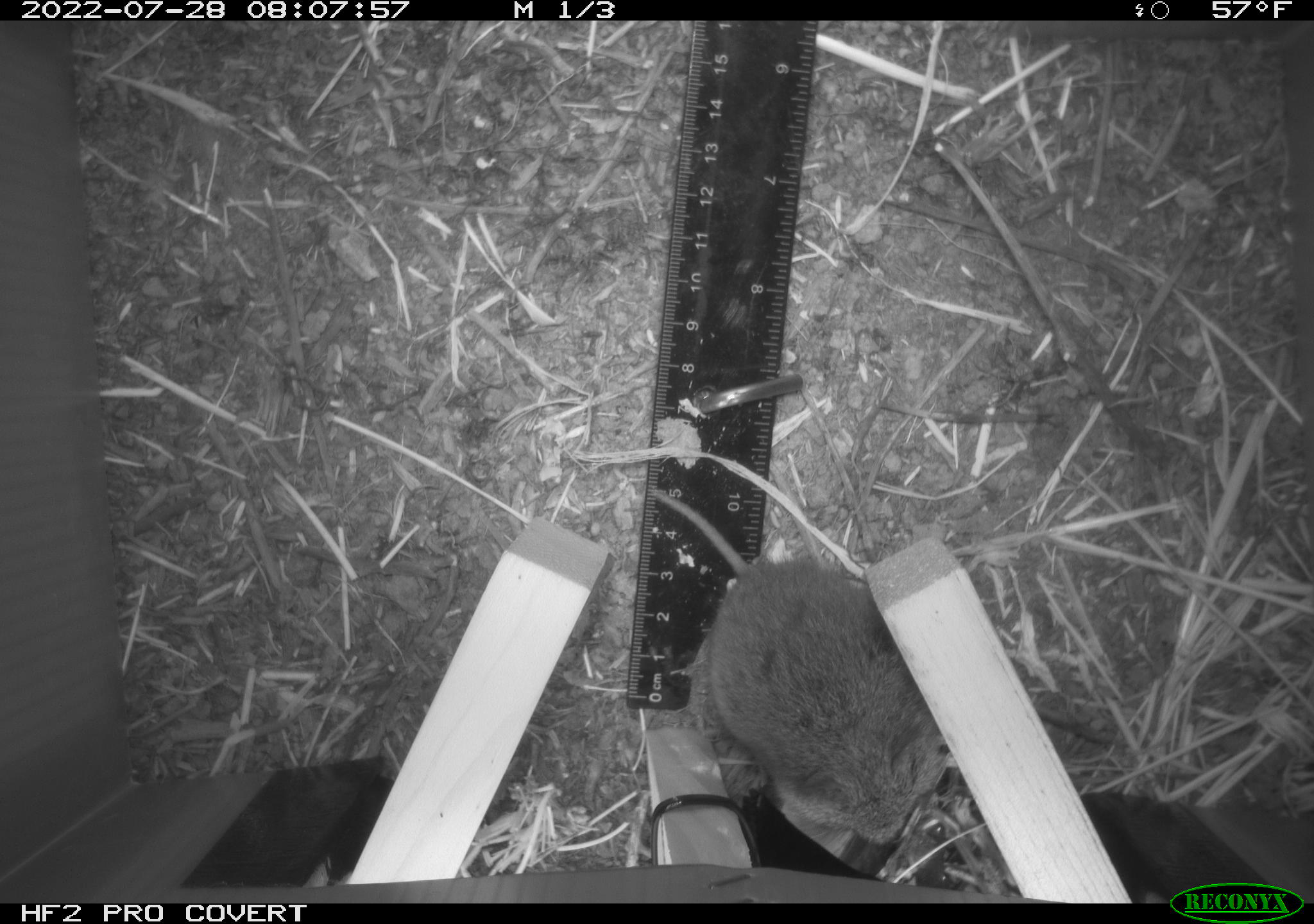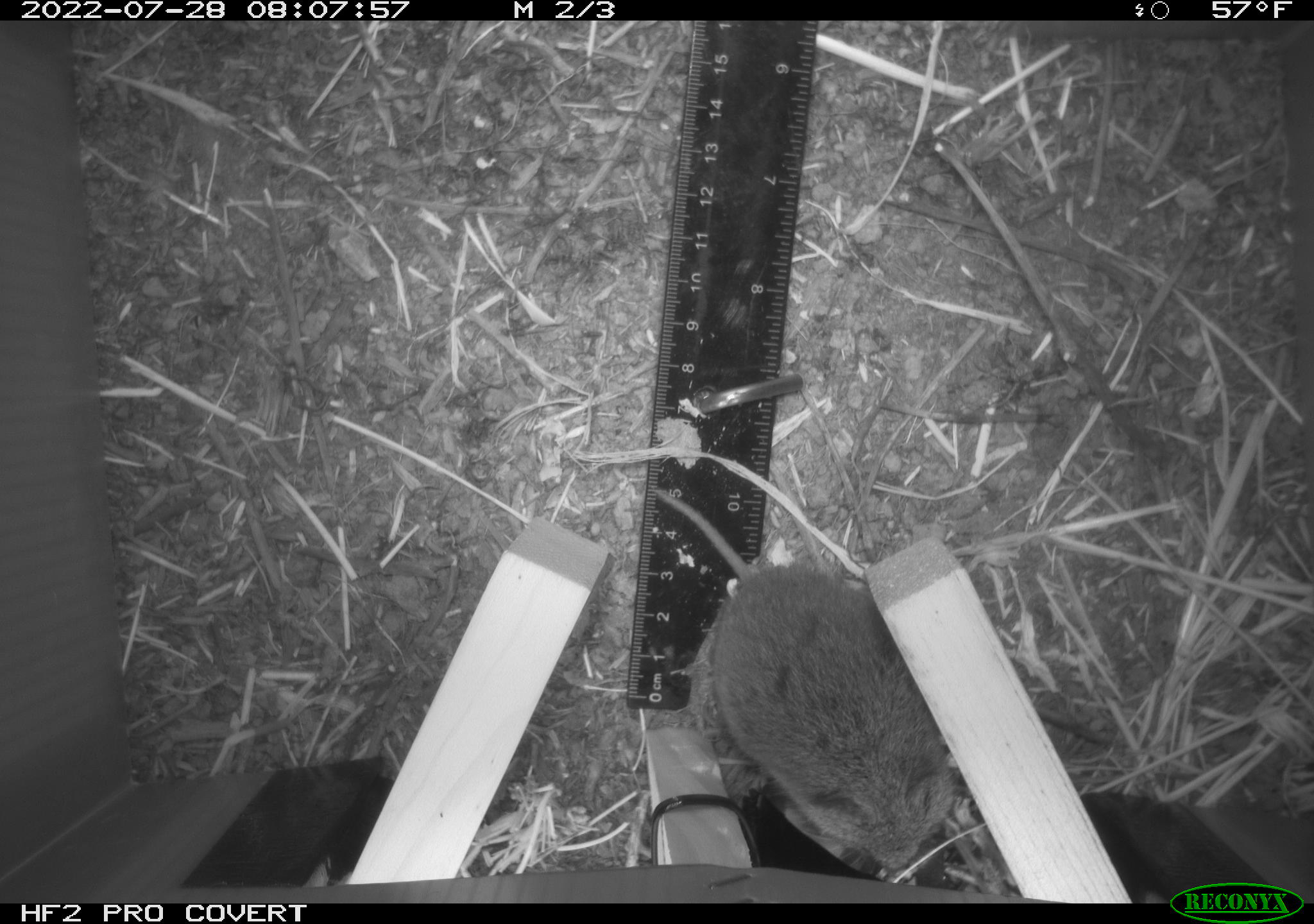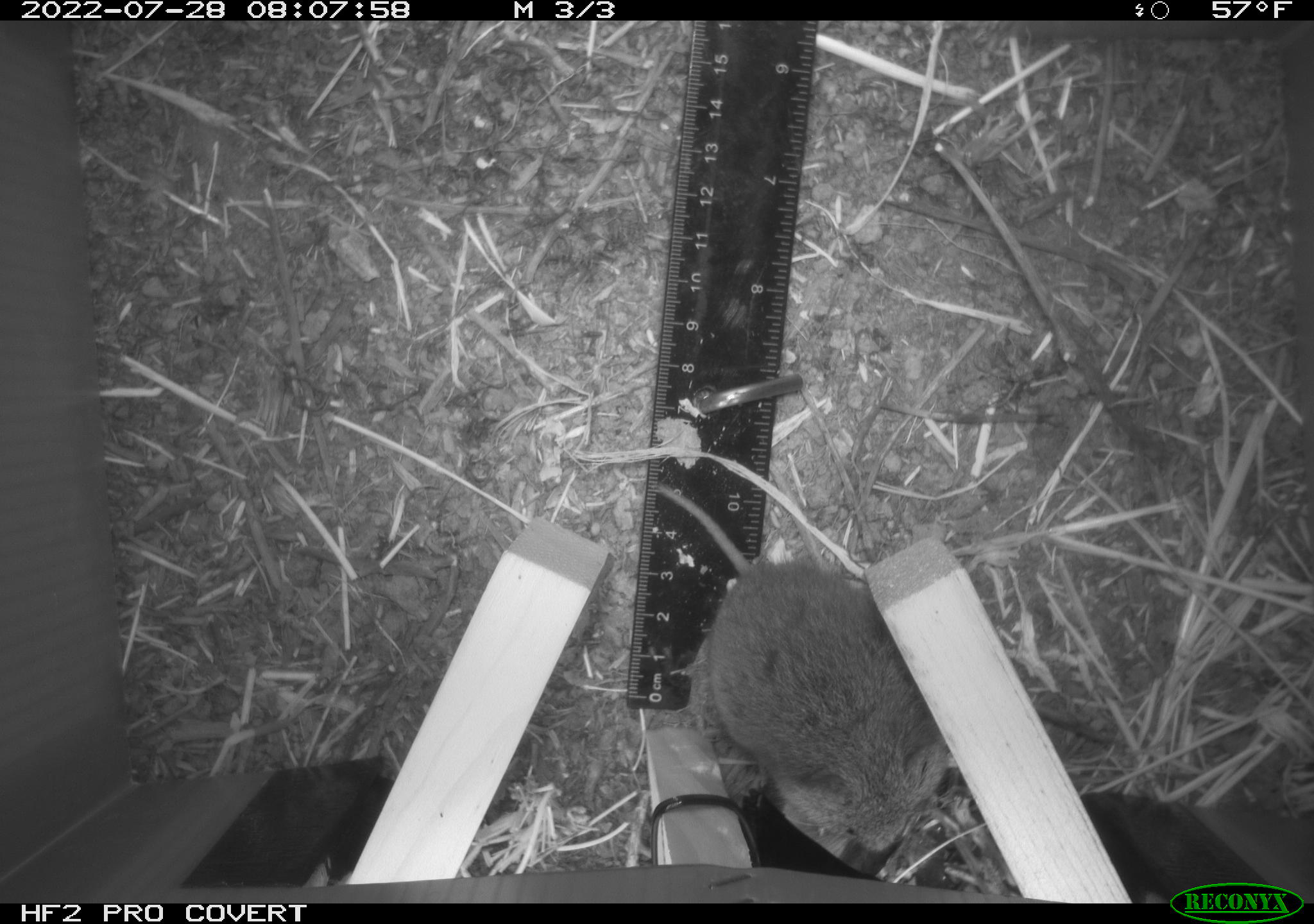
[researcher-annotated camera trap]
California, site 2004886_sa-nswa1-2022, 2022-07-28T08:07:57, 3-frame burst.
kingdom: Animalia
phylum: Chordata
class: Mammalia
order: Rodentia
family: Cricetidae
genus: Microtus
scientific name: Microtus californicus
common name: california vole